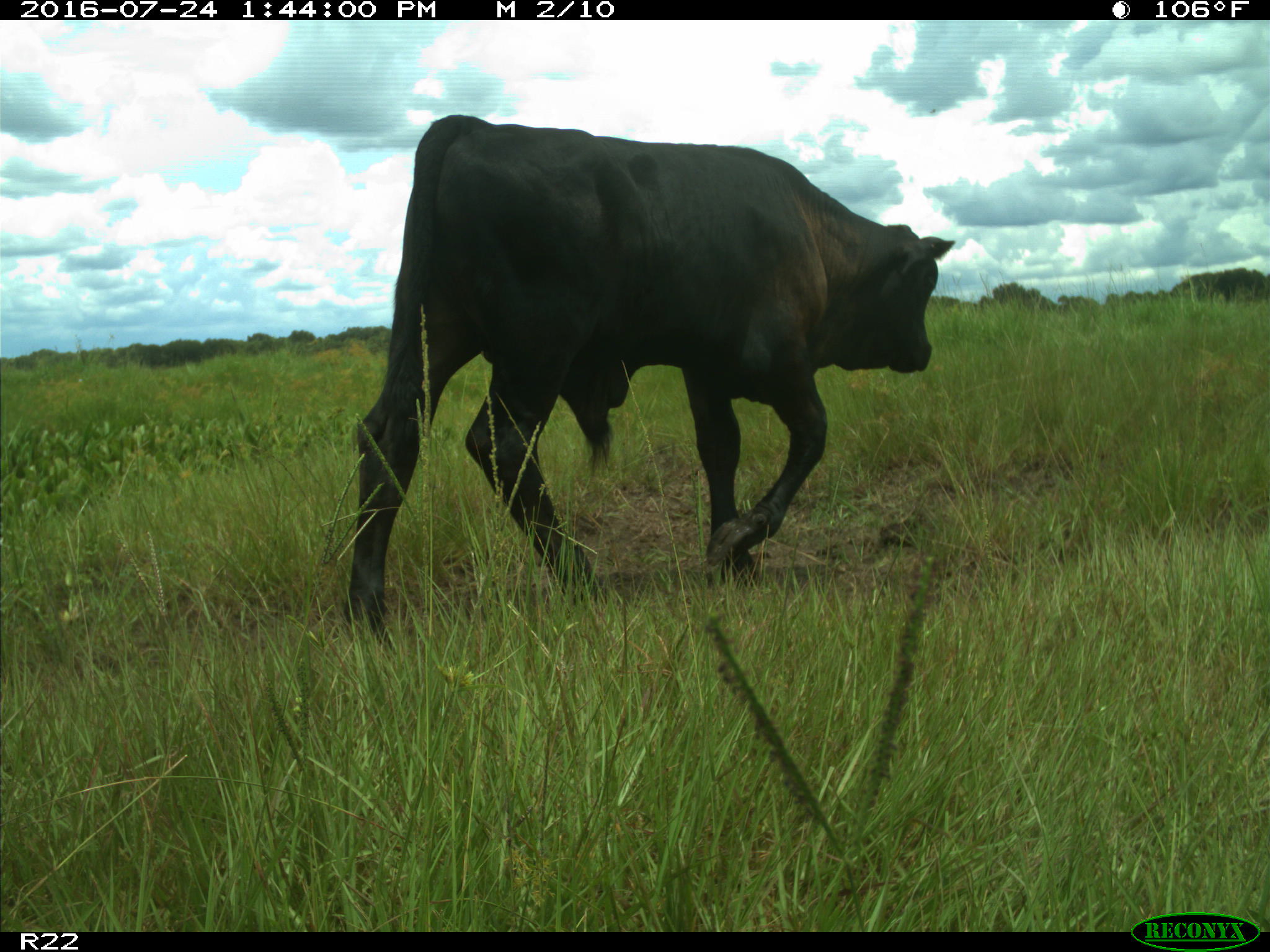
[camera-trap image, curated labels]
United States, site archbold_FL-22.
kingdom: Animalia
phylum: Chordata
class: Mammalia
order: Artiodactyla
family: Bovidae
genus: Bos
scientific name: Bos taurus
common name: domestic cow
Bos taurus (domestic cow).